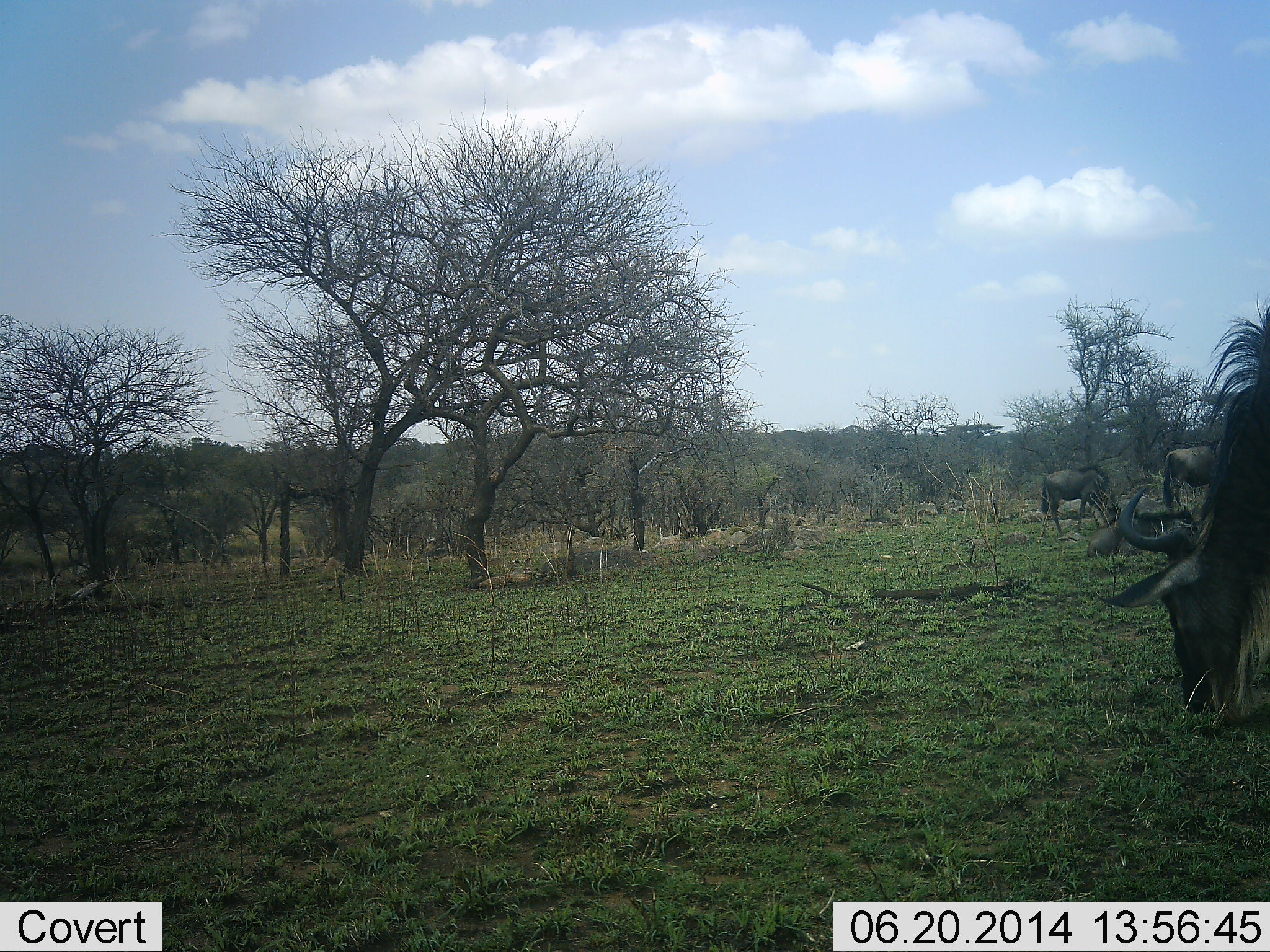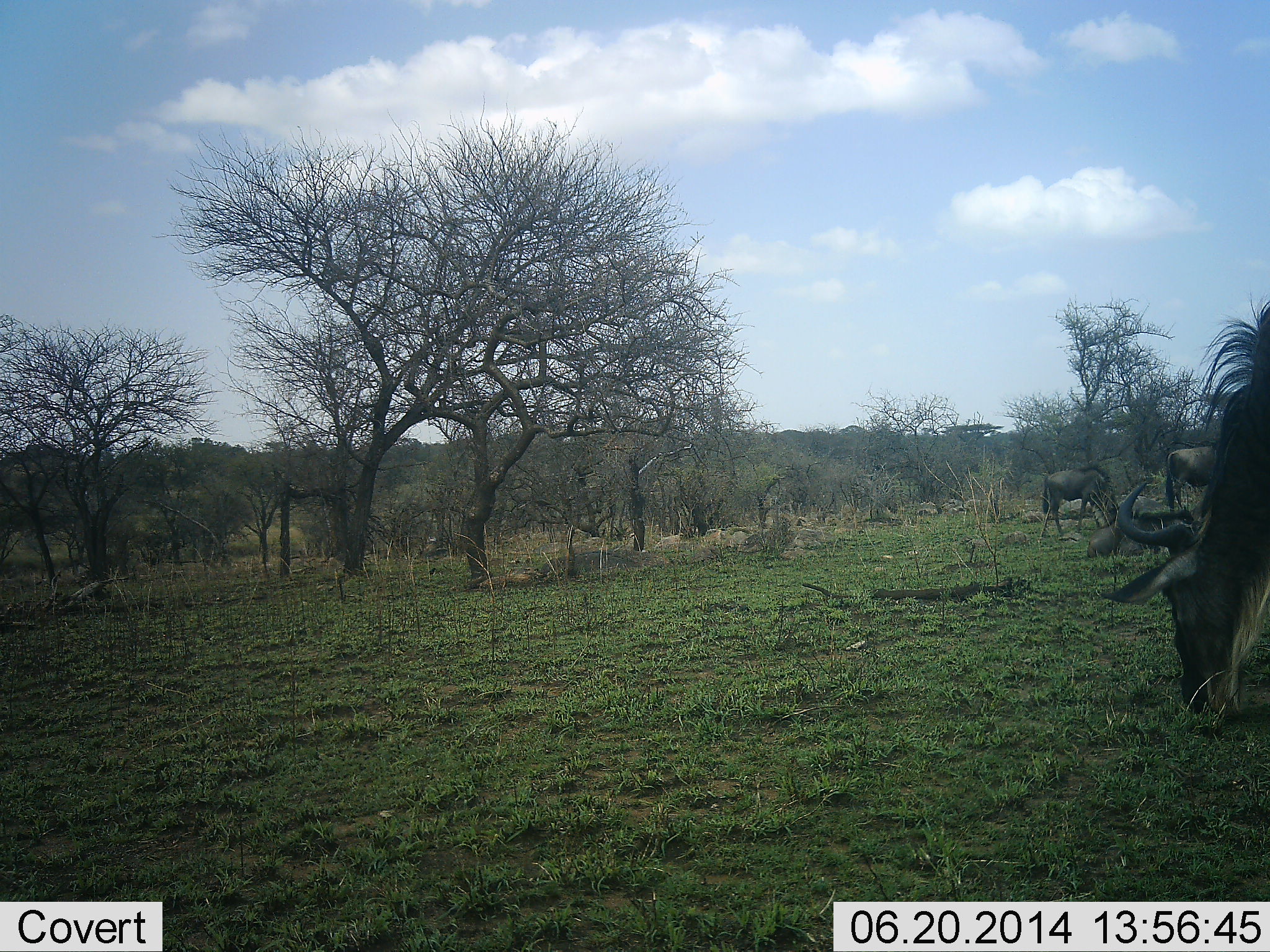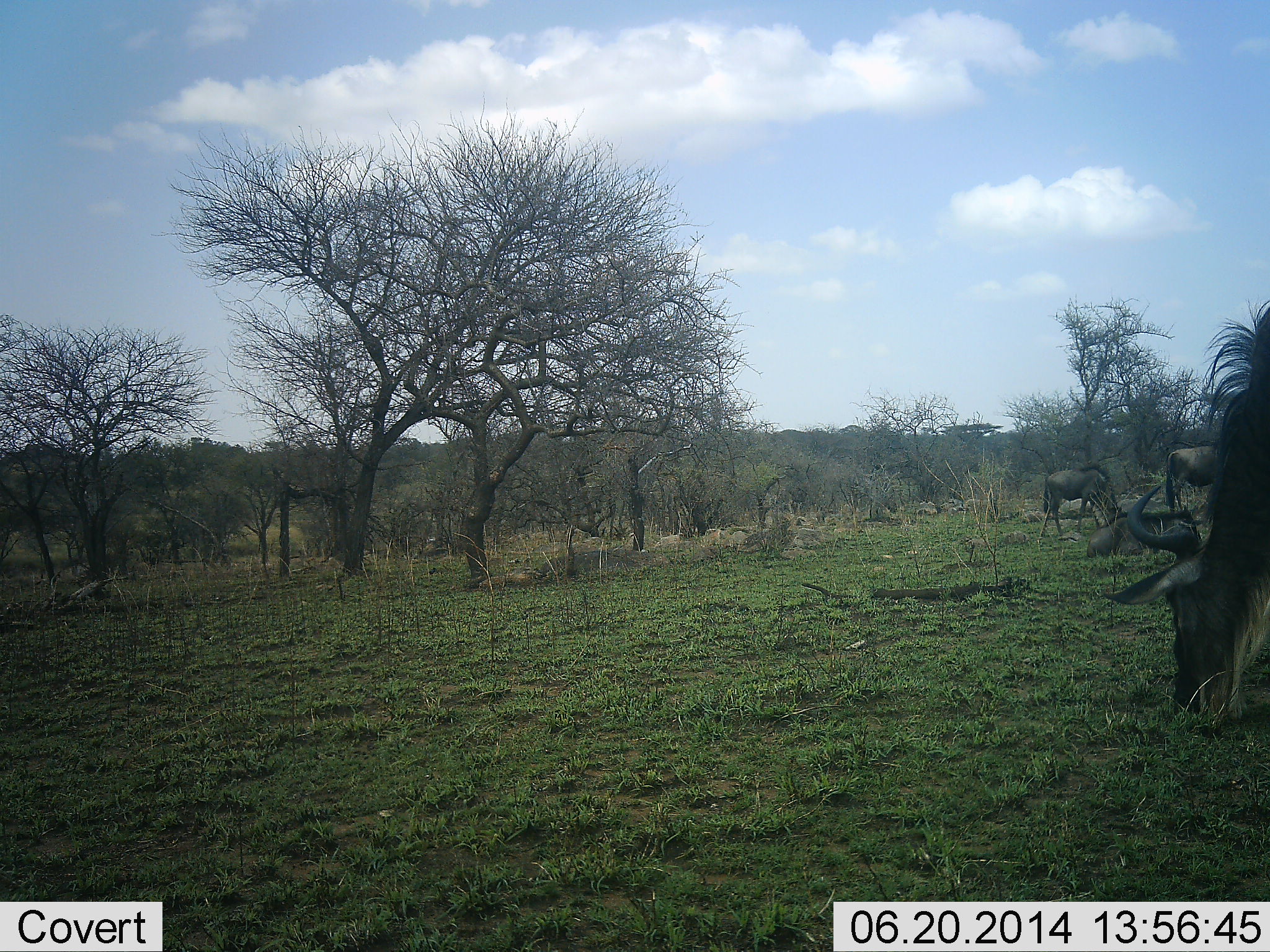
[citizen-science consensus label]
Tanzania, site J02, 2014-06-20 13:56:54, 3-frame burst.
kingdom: Animalia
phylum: Chordata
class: Mammalia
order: Artiodactyla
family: Bovidae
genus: Connochaetes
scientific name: Connochaetes taurinus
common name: blue wildebeest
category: wildebeest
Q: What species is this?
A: Wildebeest (blue wildebeest) (Connochaetes taurinus).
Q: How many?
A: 3.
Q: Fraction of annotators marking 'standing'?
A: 10%.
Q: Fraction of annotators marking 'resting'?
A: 0%.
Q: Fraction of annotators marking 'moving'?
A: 0%.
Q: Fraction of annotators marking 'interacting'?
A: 0%.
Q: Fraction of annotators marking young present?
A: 0%.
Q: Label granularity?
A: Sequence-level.